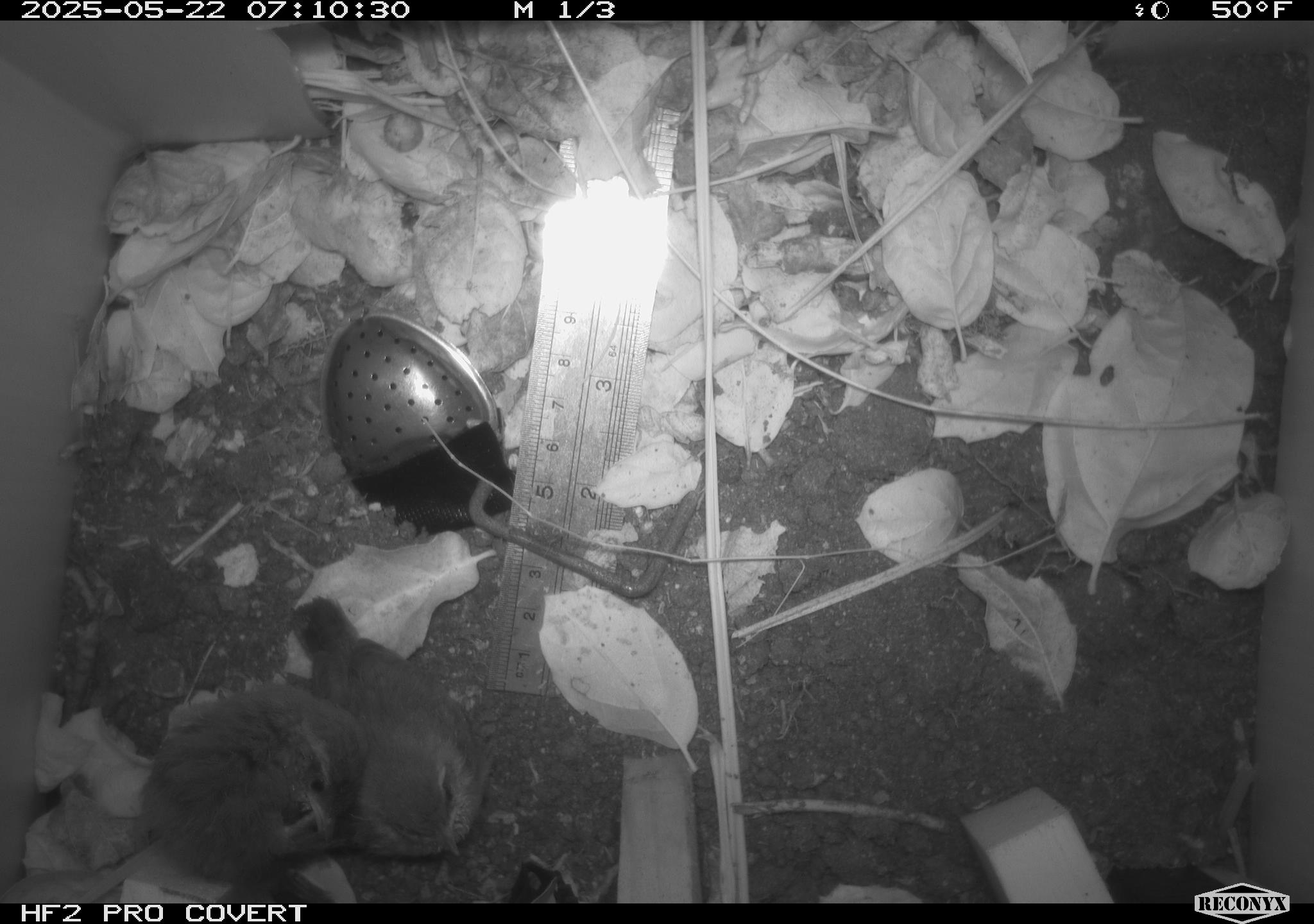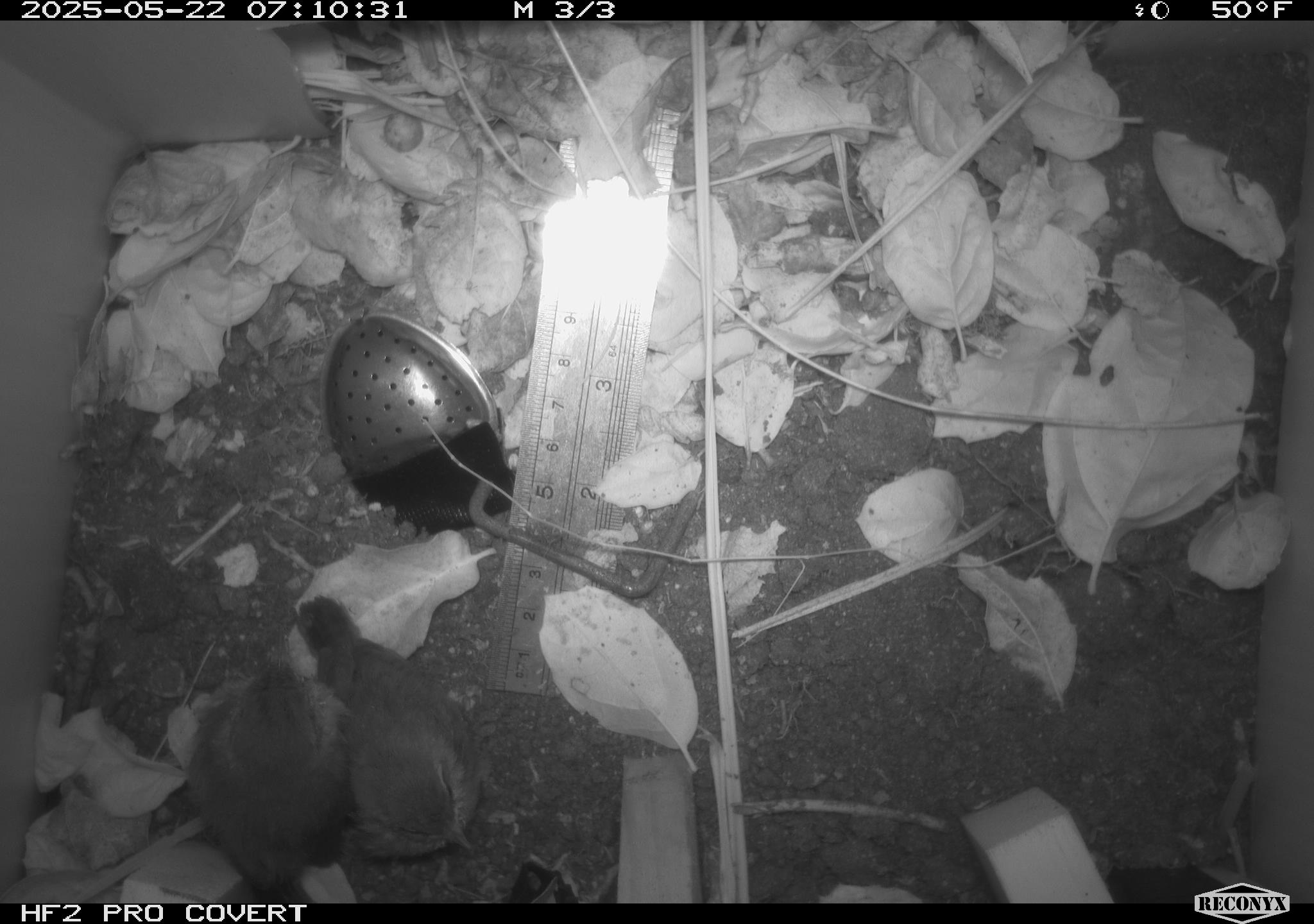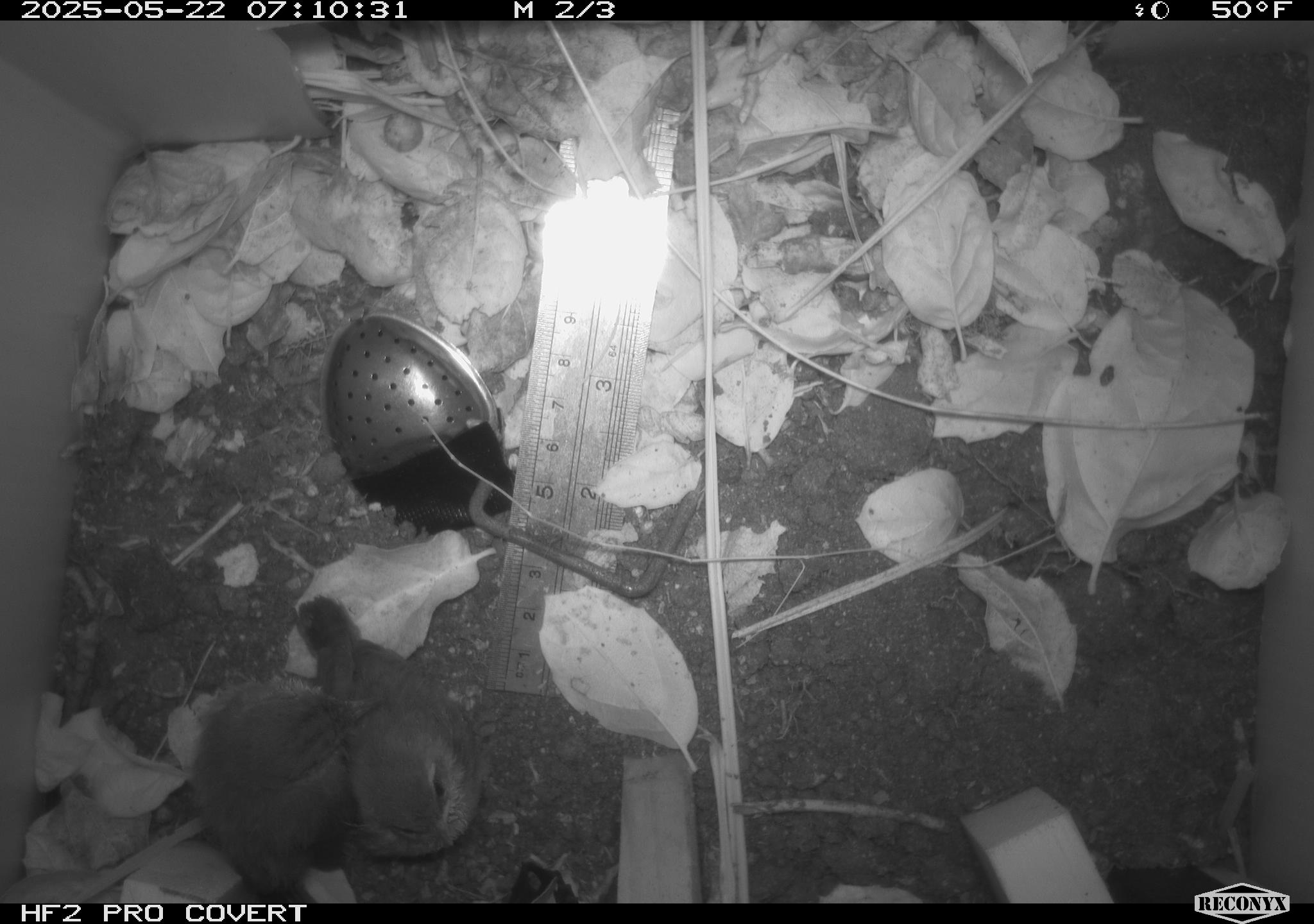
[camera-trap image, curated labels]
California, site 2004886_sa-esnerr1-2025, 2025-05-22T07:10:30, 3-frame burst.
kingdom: Animalia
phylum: Chordata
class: Aves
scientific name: Aves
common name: bird